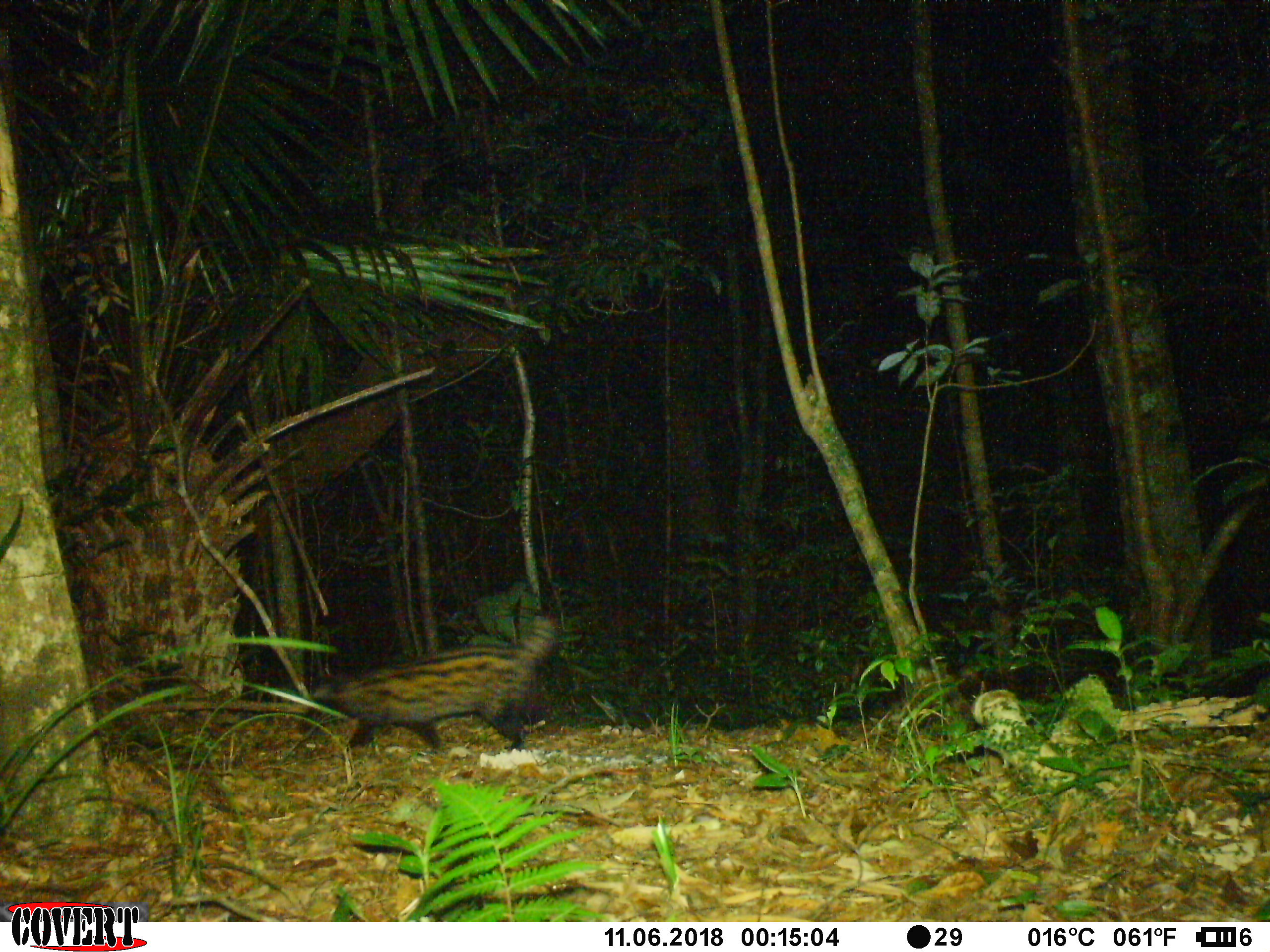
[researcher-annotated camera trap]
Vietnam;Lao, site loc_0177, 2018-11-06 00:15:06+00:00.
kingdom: Animalia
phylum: Chordata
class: Mammalia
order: Carnivora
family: Viverridae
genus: Paradoxurus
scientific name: Paradoxurus hermaphroditus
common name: common palm civet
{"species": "common palm civet (Paradoxurus hermaphroditus)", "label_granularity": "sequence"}